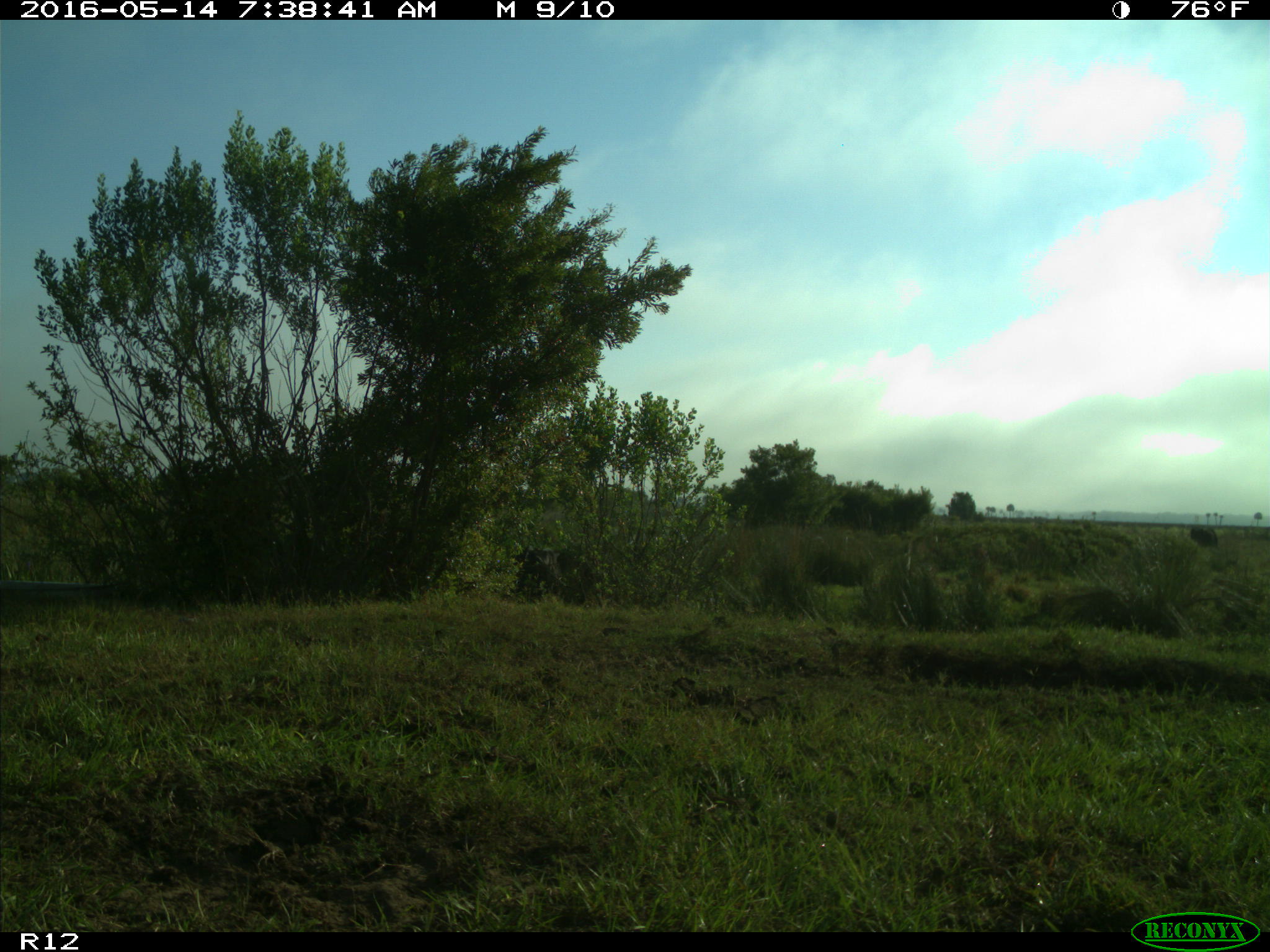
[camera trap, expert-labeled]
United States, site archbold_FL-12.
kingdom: Animalia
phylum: Chordata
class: Mammalia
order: Artiodactyla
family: Bovidae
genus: Bos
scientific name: Bos taurus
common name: domestic cow